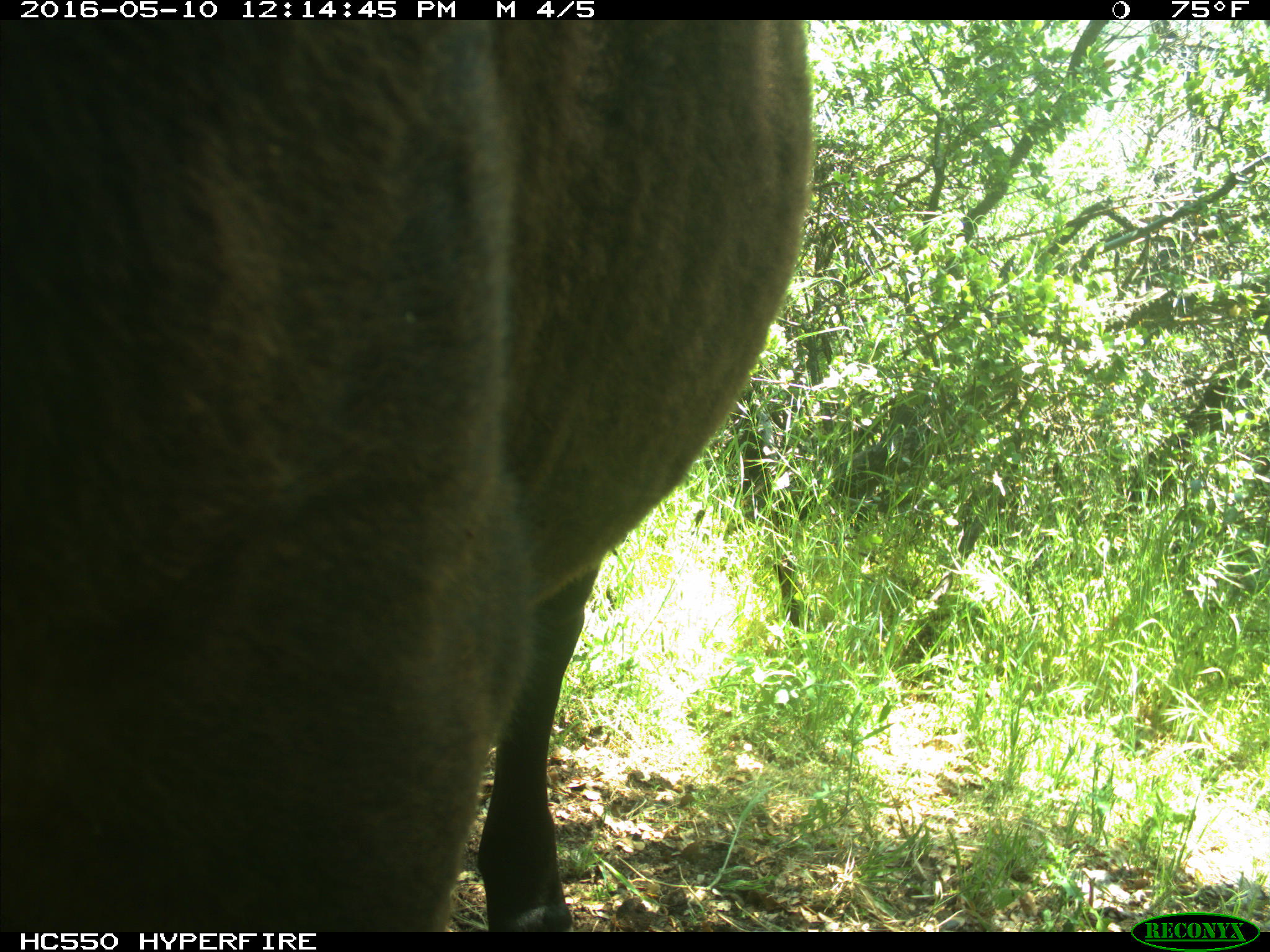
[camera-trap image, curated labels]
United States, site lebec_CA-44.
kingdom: Animalia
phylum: Chordata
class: Mammalia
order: Artiodactyla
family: Bovidae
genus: Bos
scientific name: Bos taurus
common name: domestic cow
Bos taurus (domestic cow).